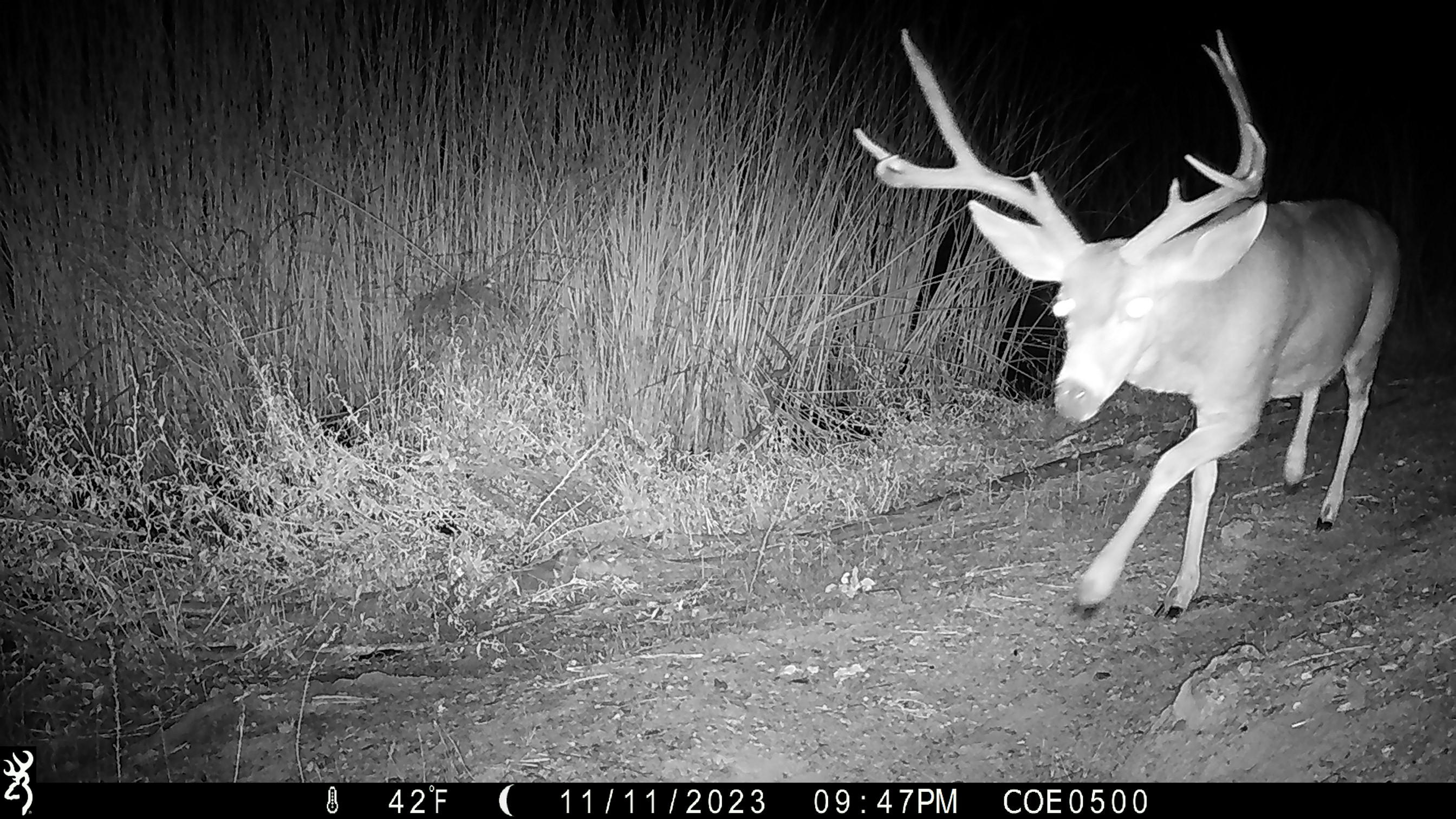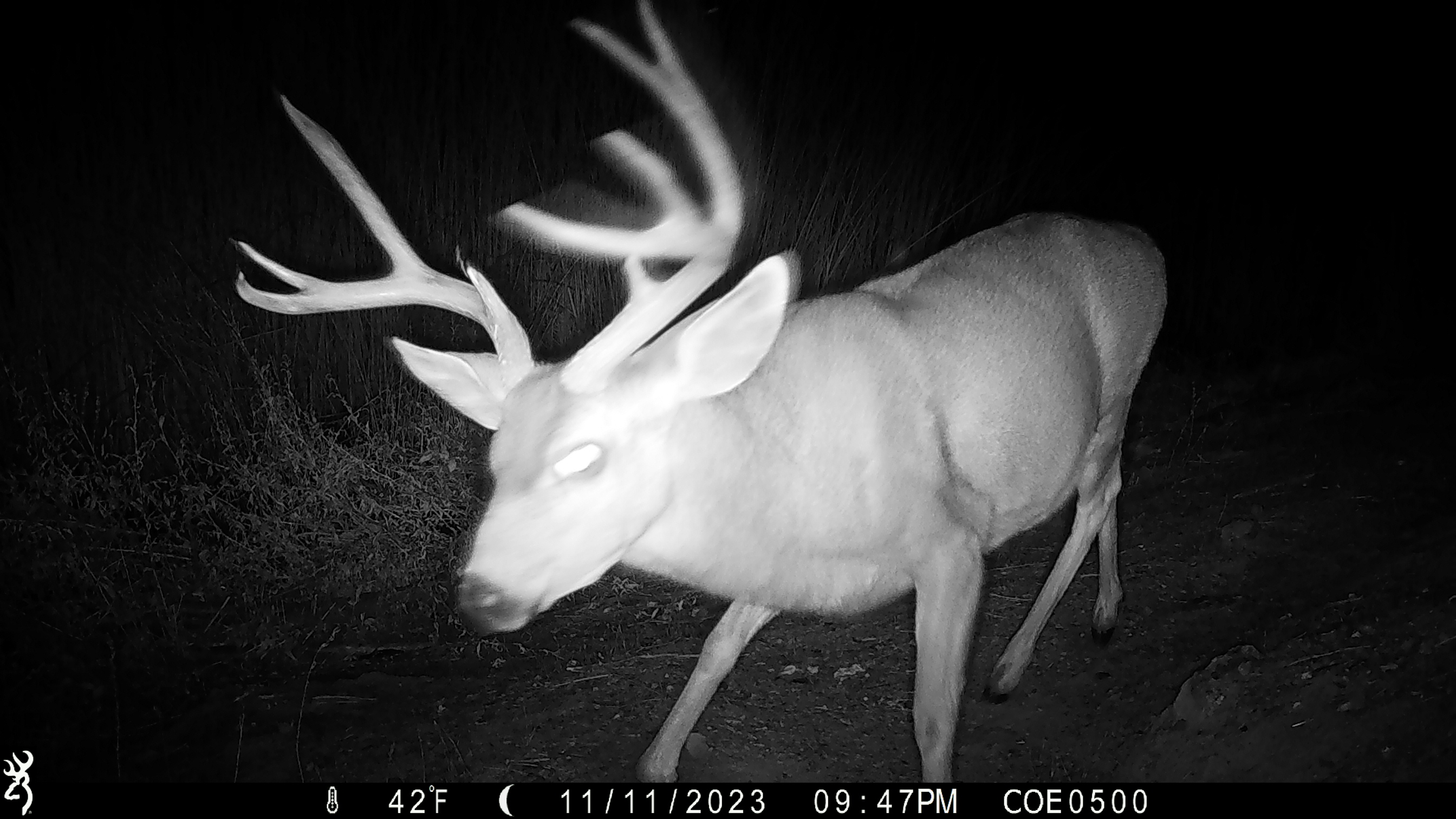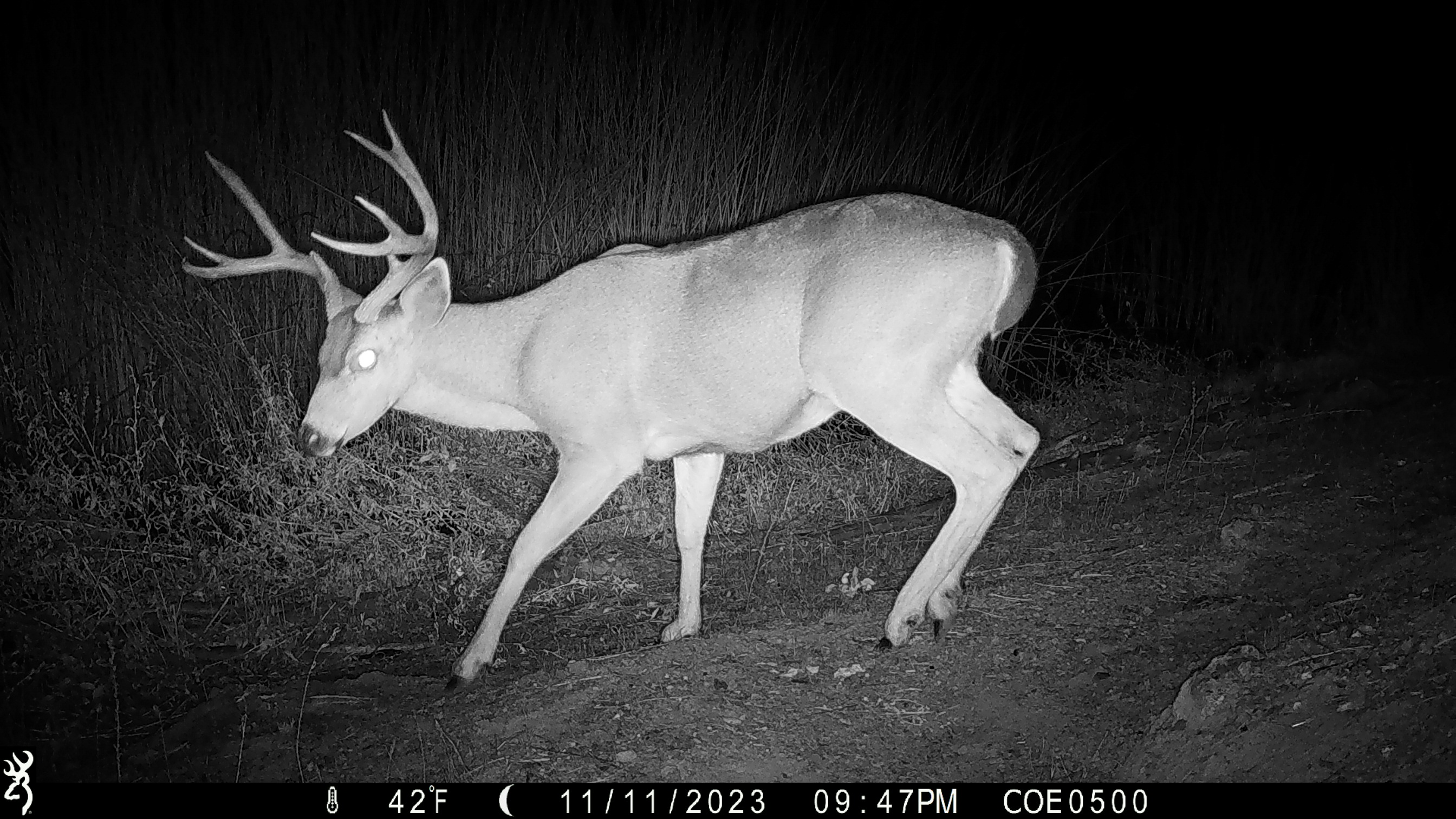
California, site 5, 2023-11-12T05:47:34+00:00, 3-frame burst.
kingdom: Animalia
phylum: Chordata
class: Mammalia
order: Artiodactyla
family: Cervidae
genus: Odocoileus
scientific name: Odocoileus hemionus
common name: mule deer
Mule deer (Odocoileus hemionus).